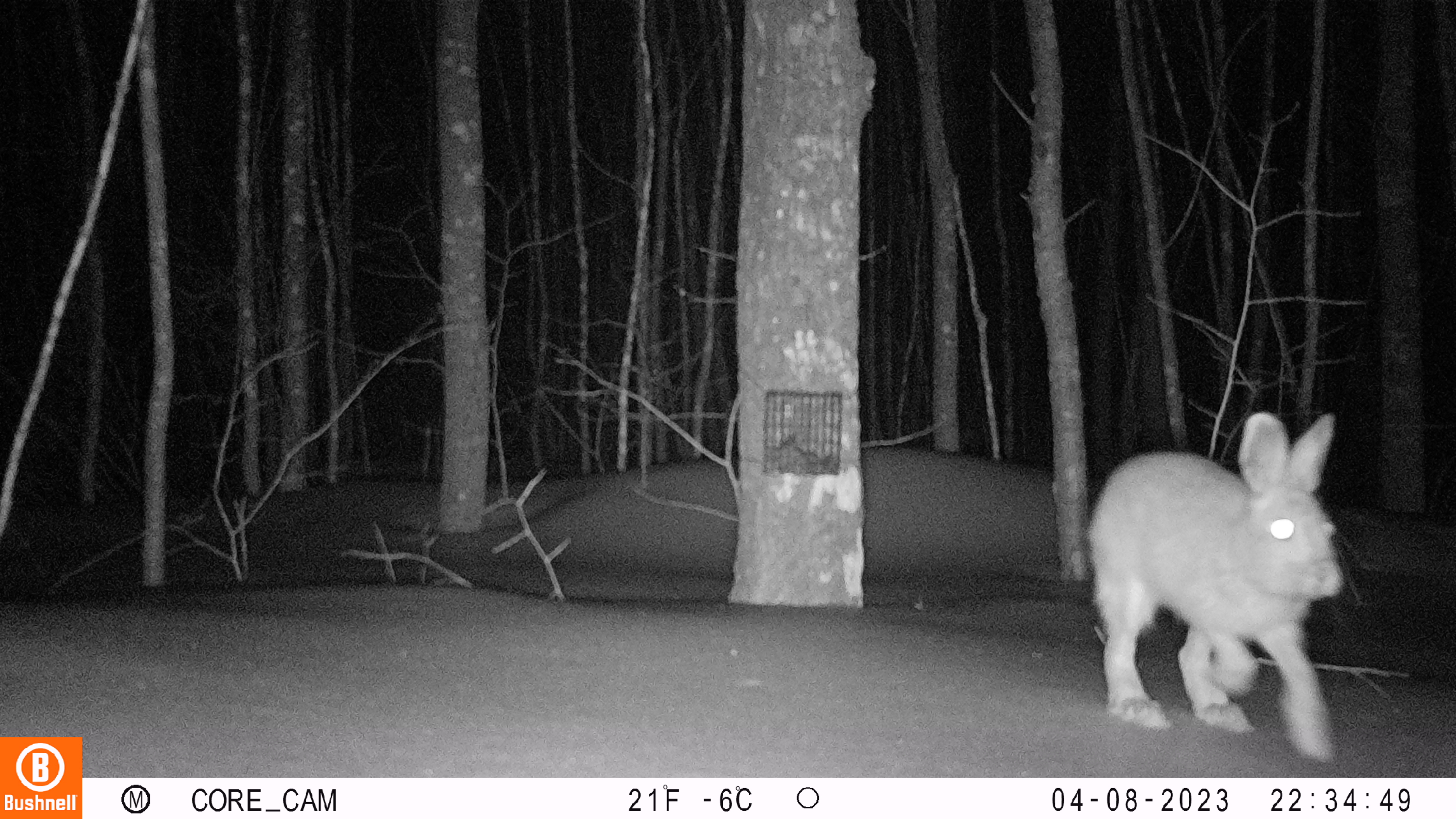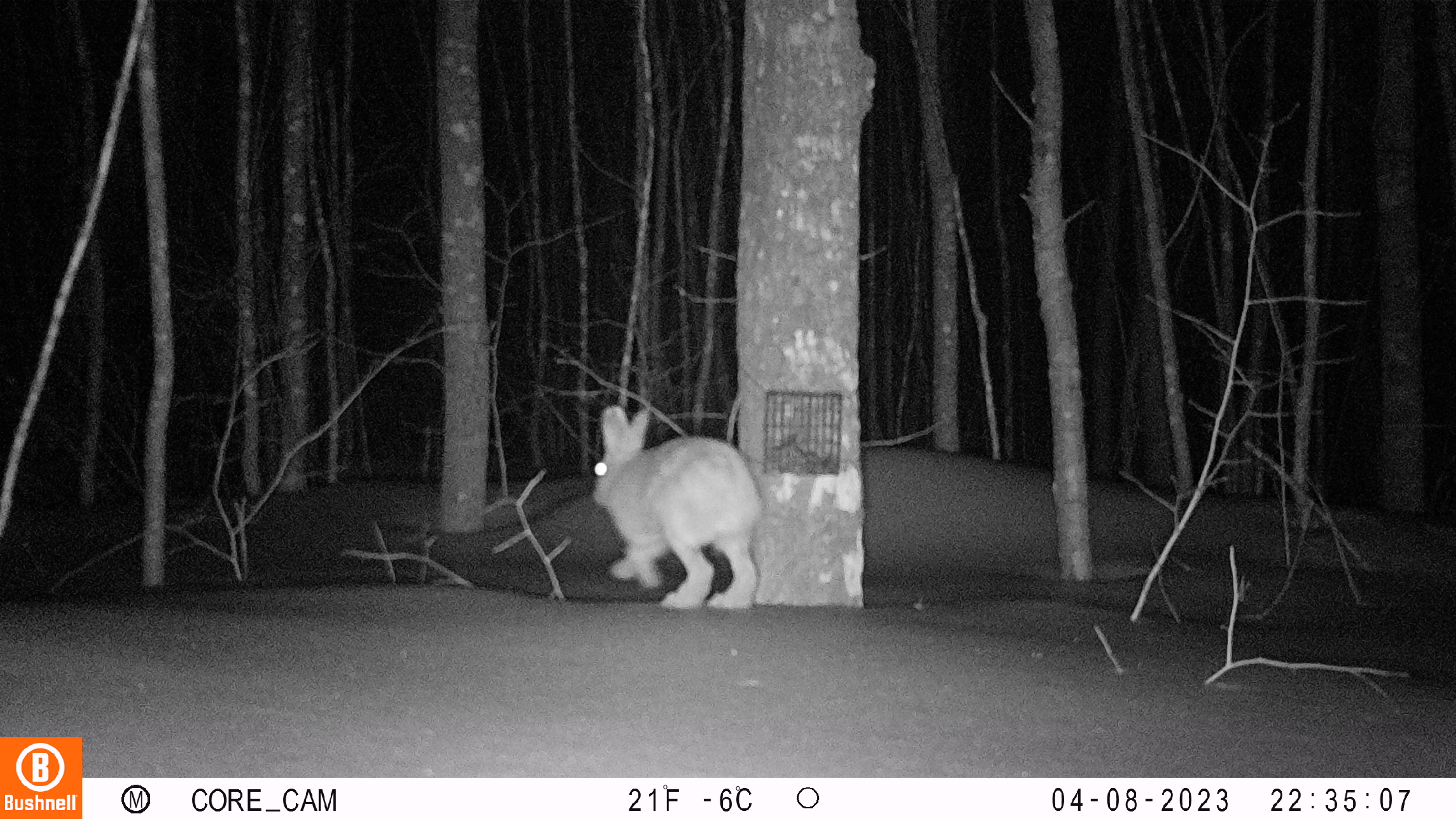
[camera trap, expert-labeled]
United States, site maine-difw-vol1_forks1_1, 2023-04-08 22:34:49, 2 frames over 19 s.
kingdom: Animalia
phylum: Chordata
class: Mammalia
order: Lagomorpha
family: Leporidae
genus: Lepus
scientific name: Lepus americanus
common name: snowshoe hare